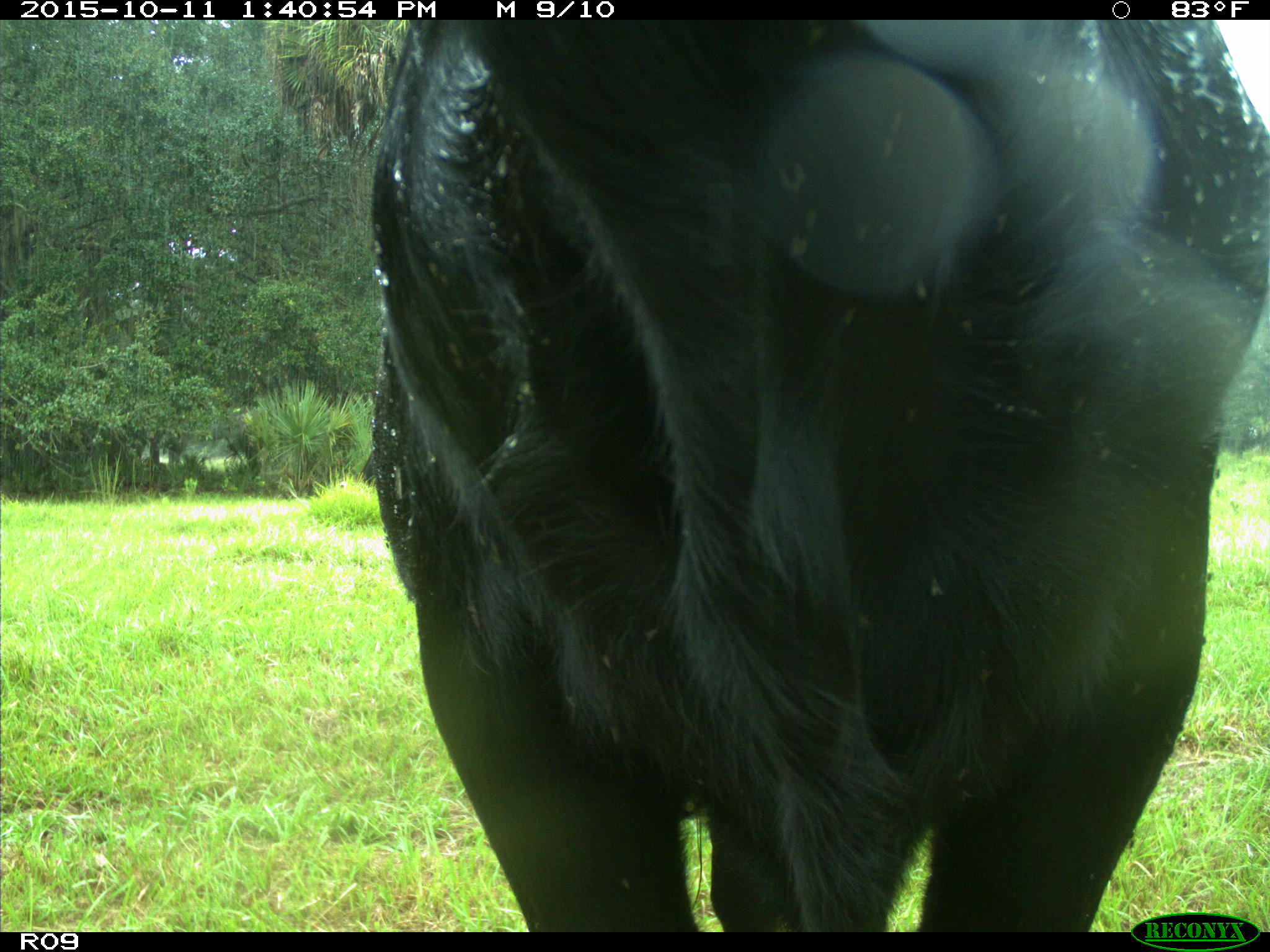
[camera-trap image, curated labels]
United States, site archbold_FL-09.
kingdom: Animalia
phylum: Chordata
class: Mammalia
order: Artiodactyla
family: Bovidae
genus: Bos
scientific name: Bos taurus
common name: domestic cow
Bos taurus (domestic cow).